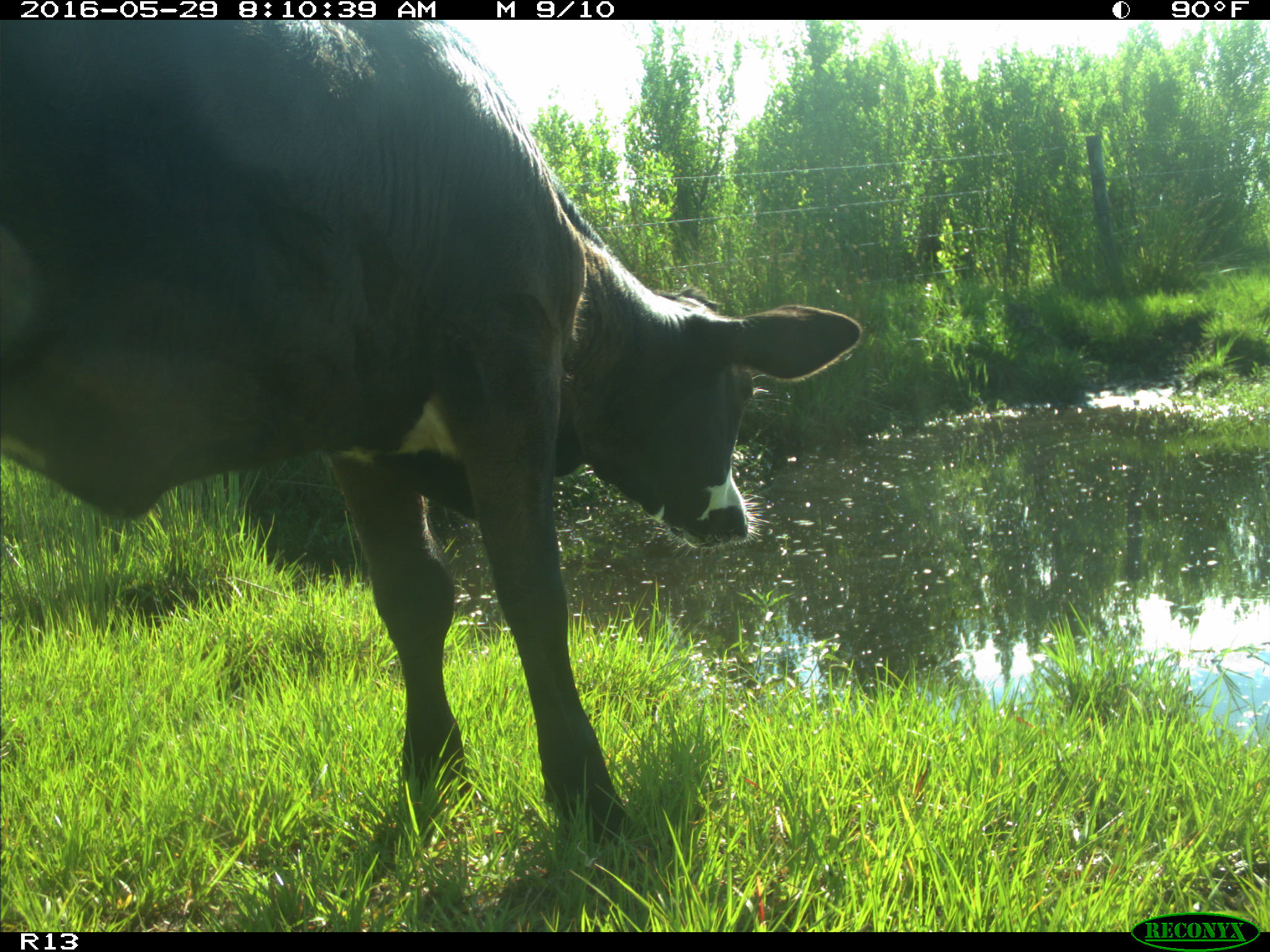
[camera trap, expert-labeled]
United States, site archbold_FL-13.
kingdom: Animalia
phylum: Chordata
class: Mammalia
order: Artiodactyla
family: Bovidae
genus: Bos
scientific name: Bos taurus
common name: domestic cow